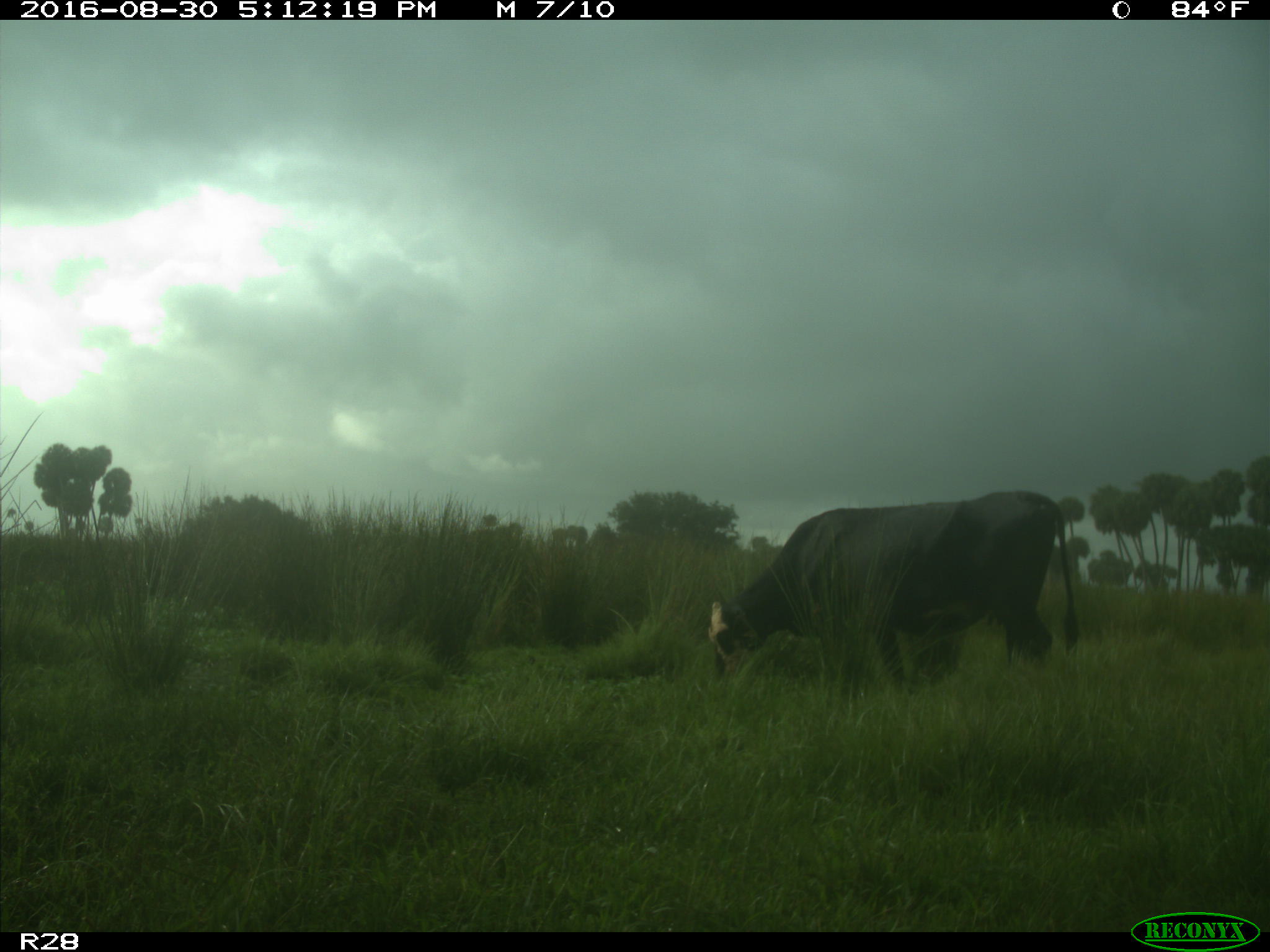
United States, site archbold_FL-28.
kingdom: Animalia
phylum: Chordata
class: Mammalia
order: Artiodactyla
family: Bovidae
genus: Bos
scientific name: Bos taurus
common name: domestic cow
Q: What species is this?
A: Bos taurus (domestic cow).